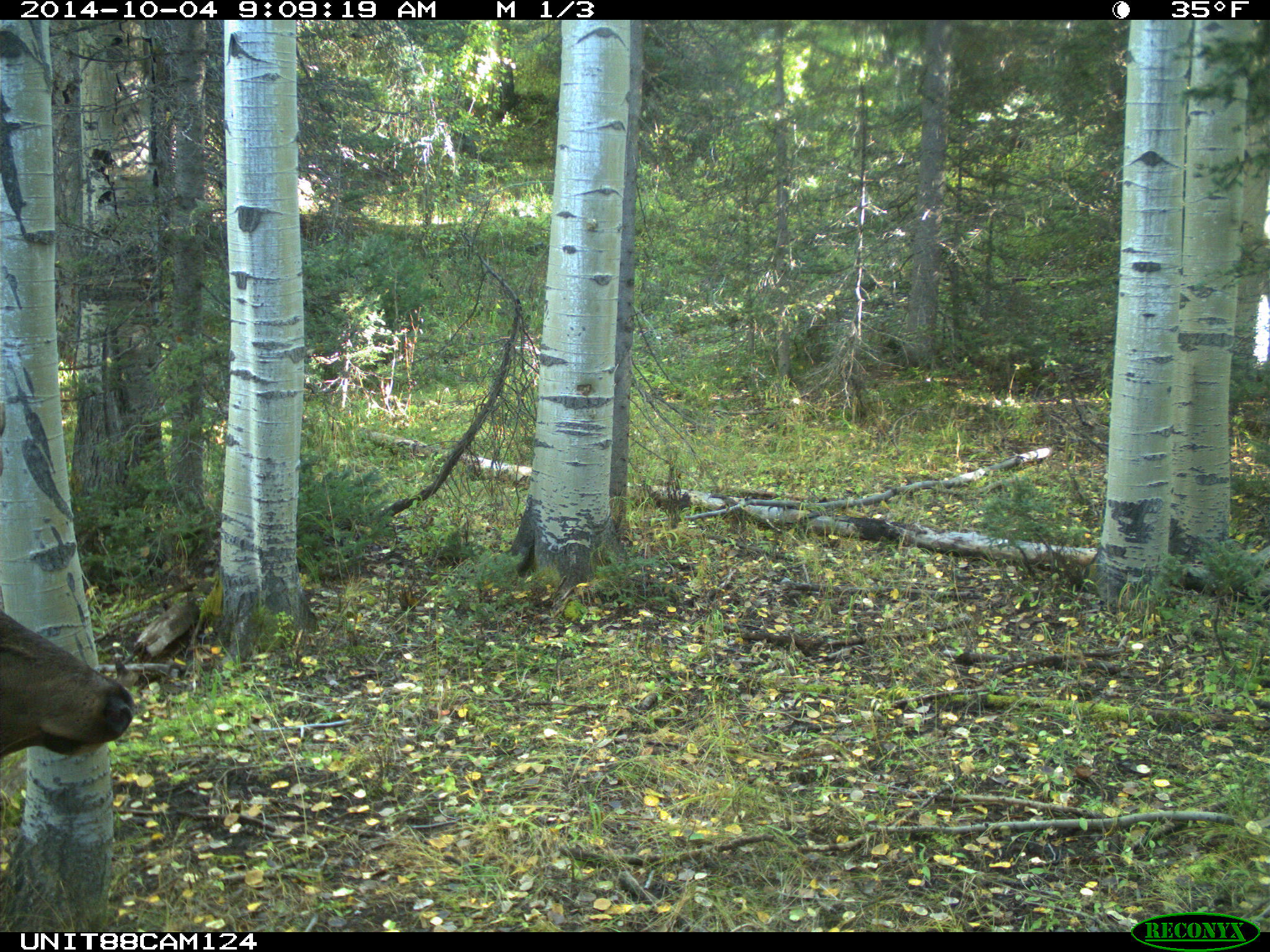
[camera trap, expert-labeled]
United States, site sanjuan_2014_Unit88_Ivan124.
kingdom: Animalia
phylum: Chordata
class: Mammalia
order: Artiodactyla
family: Cervidae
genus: Cervus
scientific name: Cervus elaphus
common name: red deer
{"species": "Cervus elaphus (red deer)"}